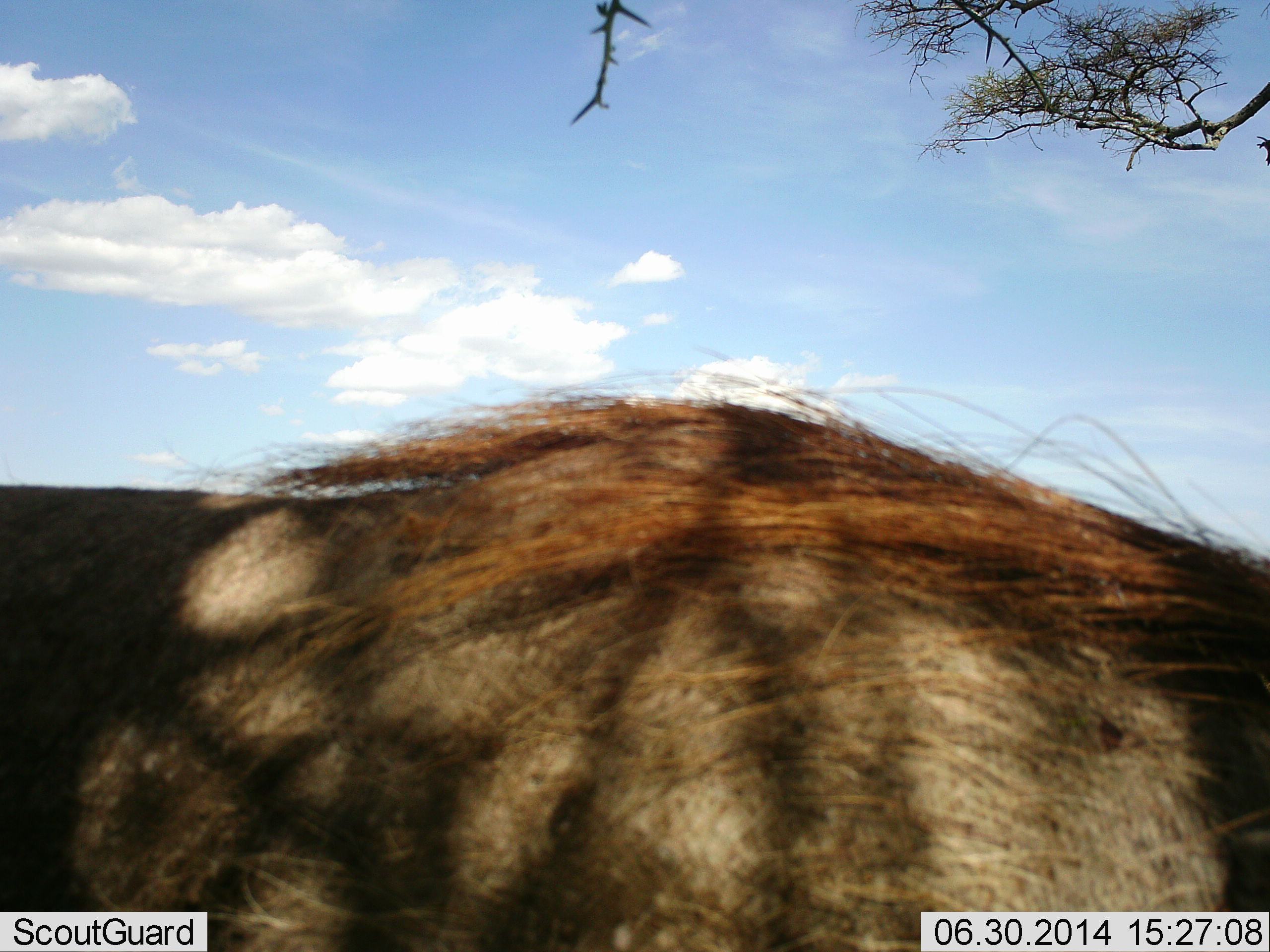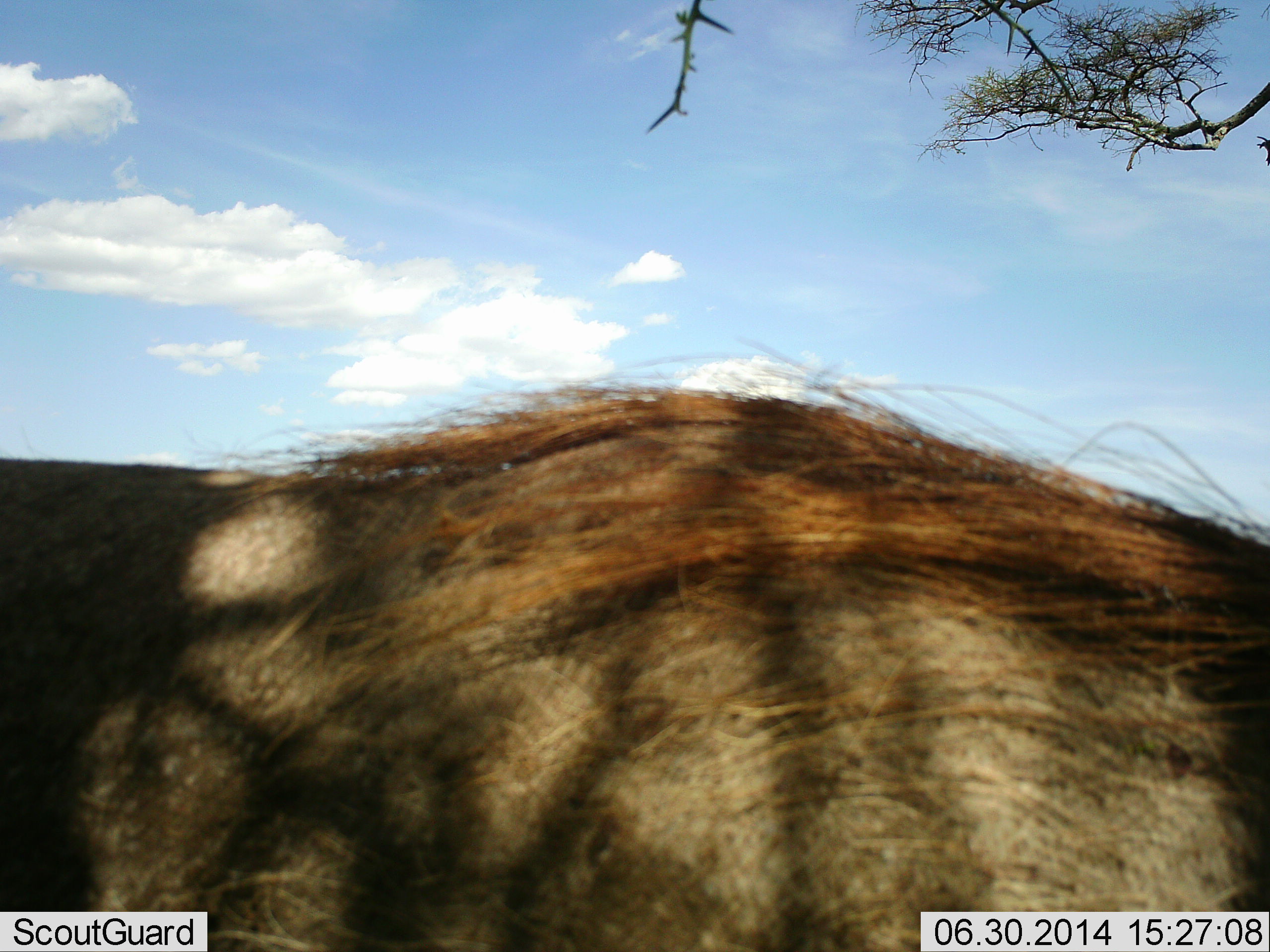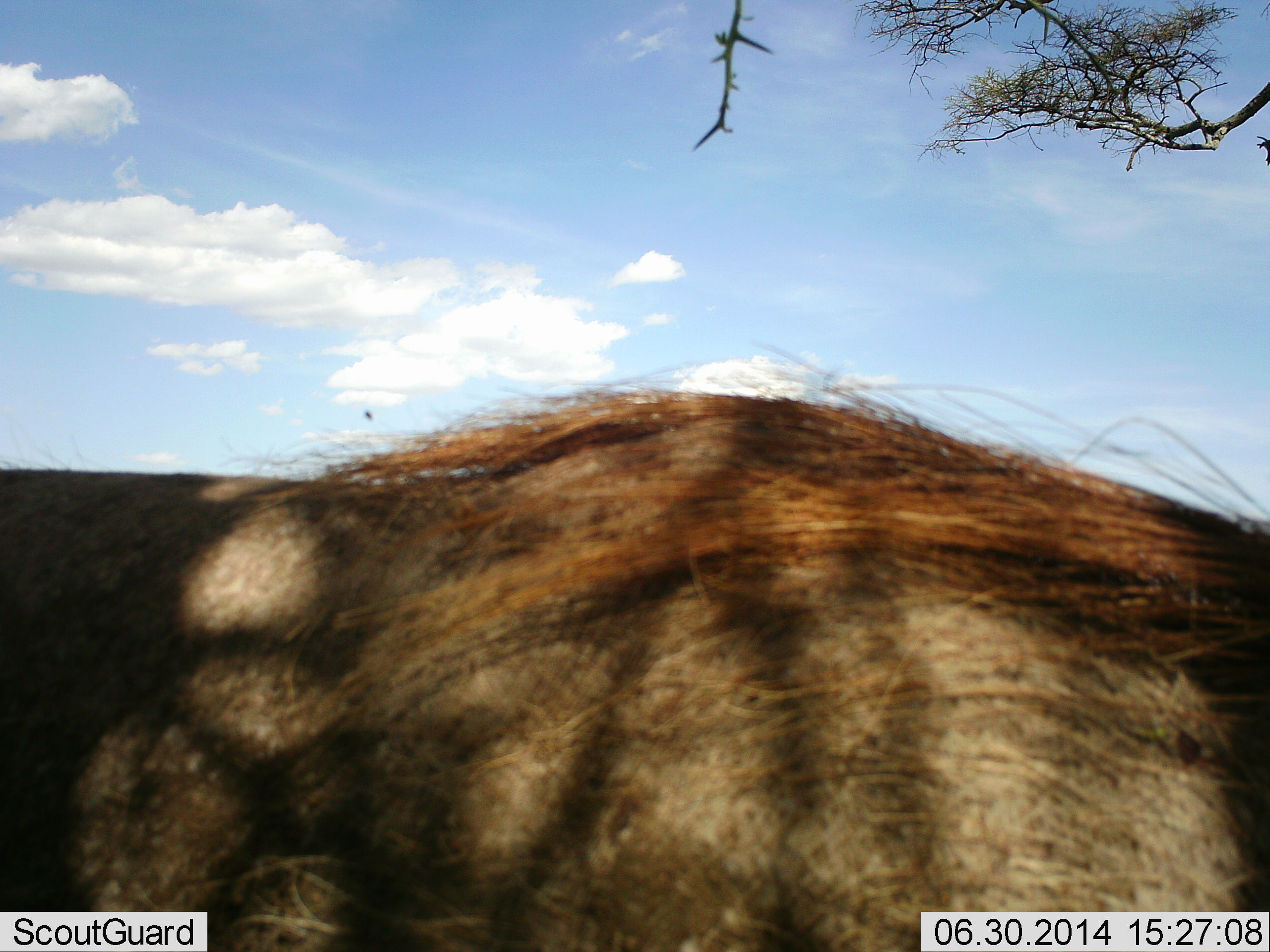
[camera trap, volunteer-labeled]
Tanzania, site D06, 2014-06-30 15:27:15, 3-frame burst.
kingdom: Animalia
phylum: Chordata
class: Mammalia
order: Artiodactyla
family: Suidae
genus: Phacochoerus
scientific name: Phacochoerus africanus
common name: warthog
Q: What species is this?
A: Warthog (Phacochoerus africanus).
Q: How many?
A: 1.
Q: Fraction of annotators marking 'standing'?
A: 70%.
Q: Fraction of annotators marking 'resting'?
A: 0%.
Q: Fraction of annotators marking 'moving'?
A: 0%.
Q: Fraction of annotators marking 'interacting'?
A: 0%.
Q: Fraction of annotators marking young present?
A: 0%.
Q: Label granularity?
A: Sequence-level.